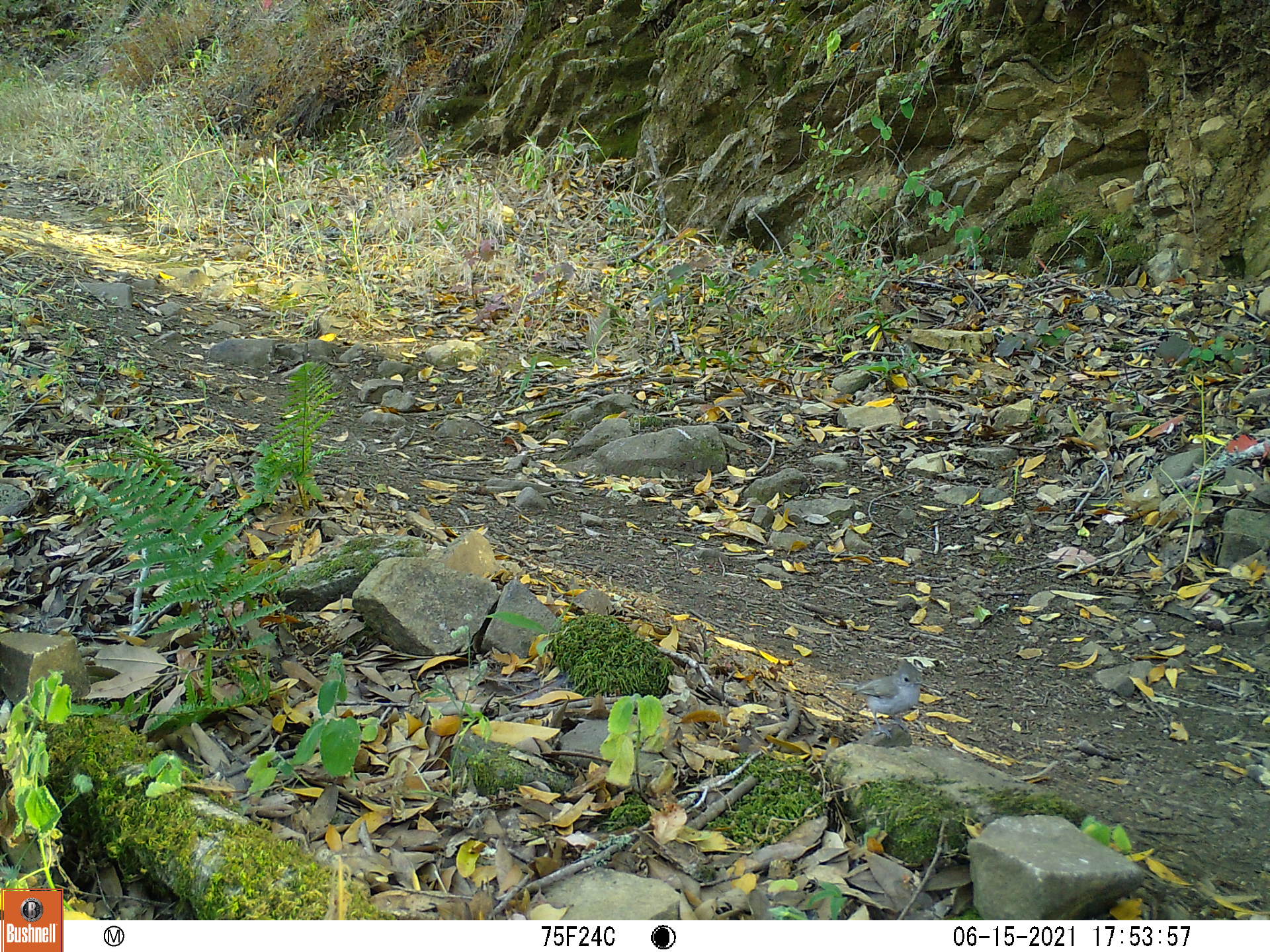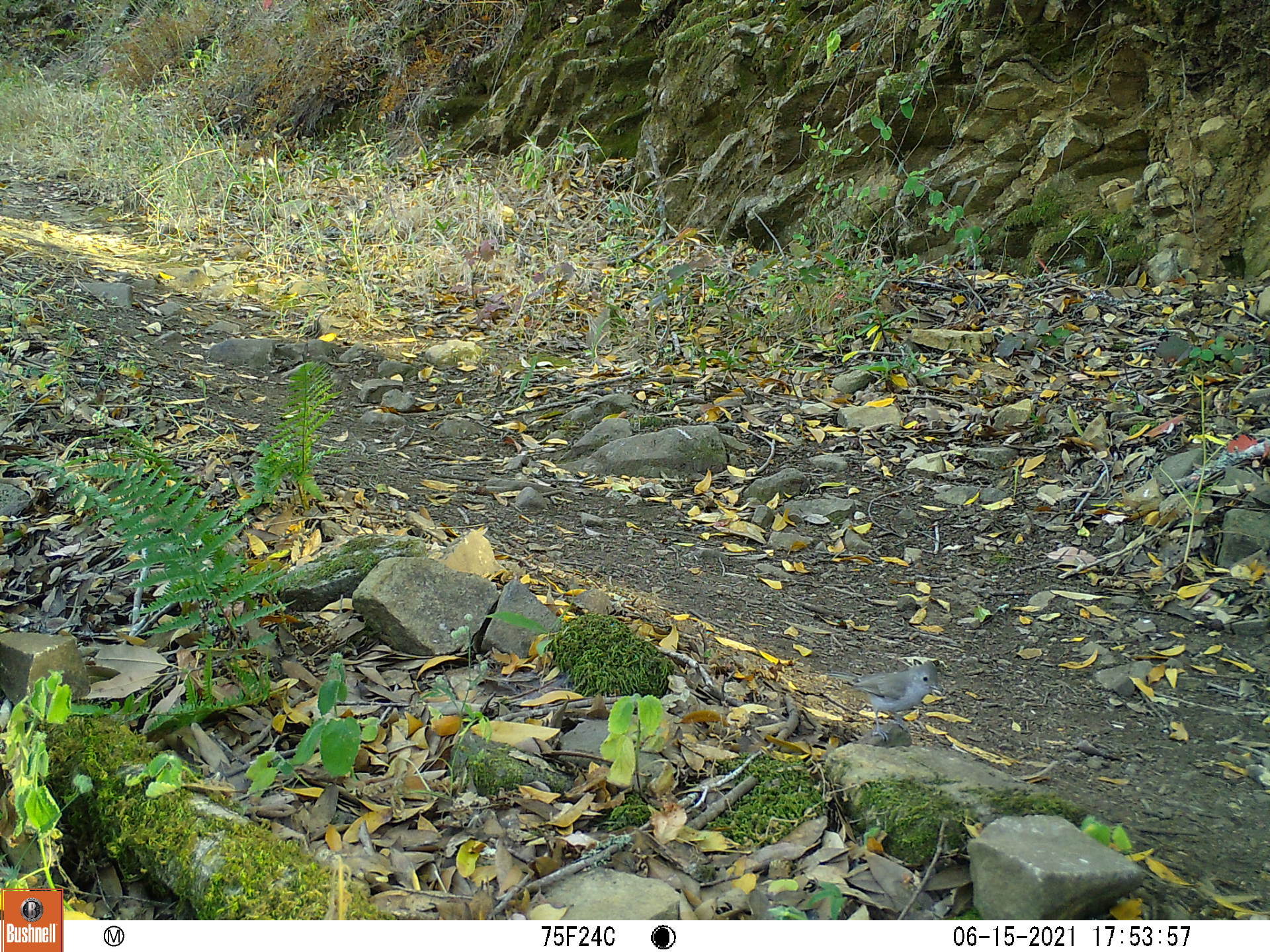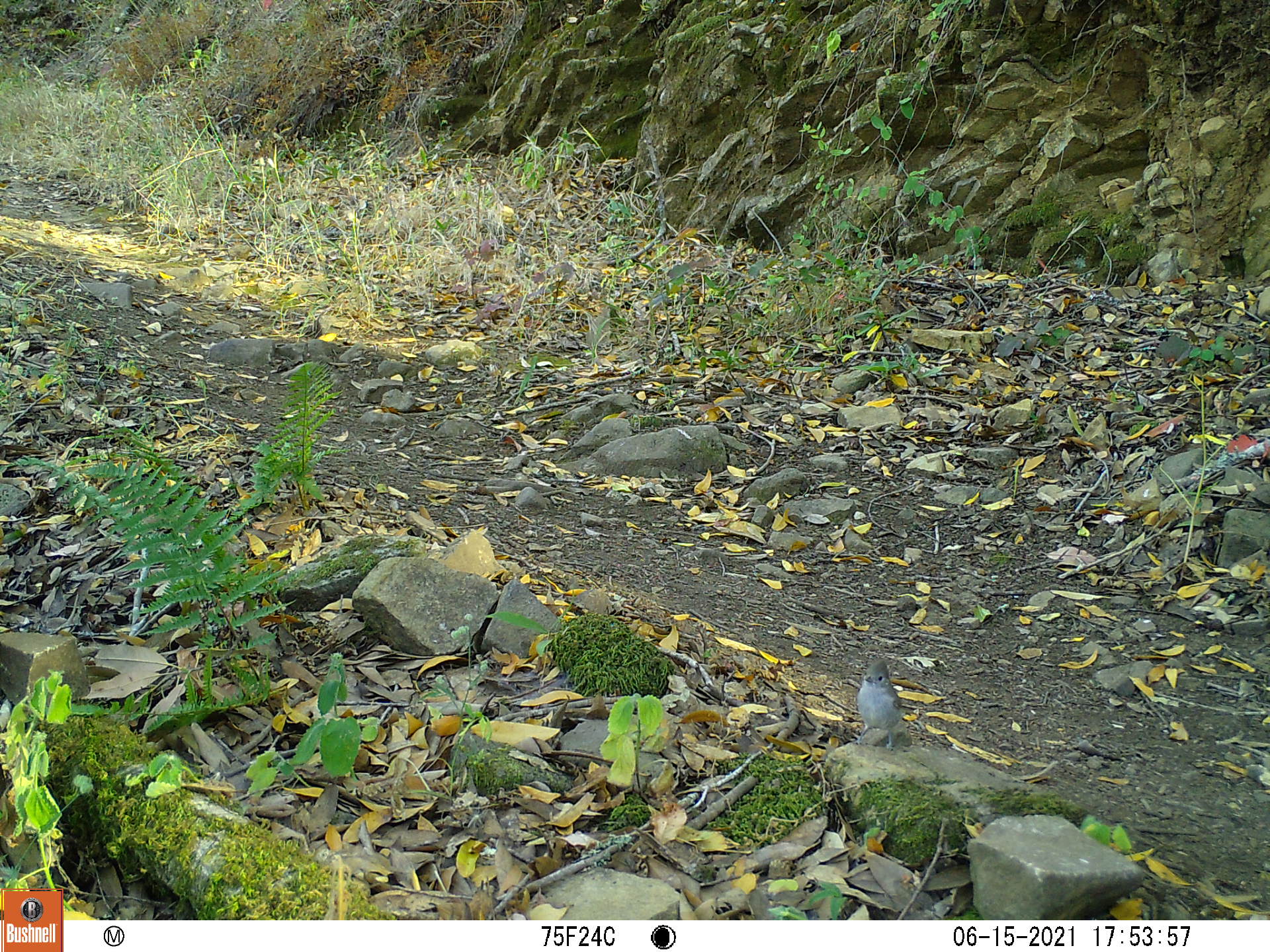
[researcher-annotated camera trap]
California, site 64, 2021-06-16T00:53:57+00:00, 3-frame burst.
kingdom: Animalia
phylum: Chordata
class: Aves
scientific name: Aves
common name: bird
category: unknown bird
Unknown bird (bird) (Aves).